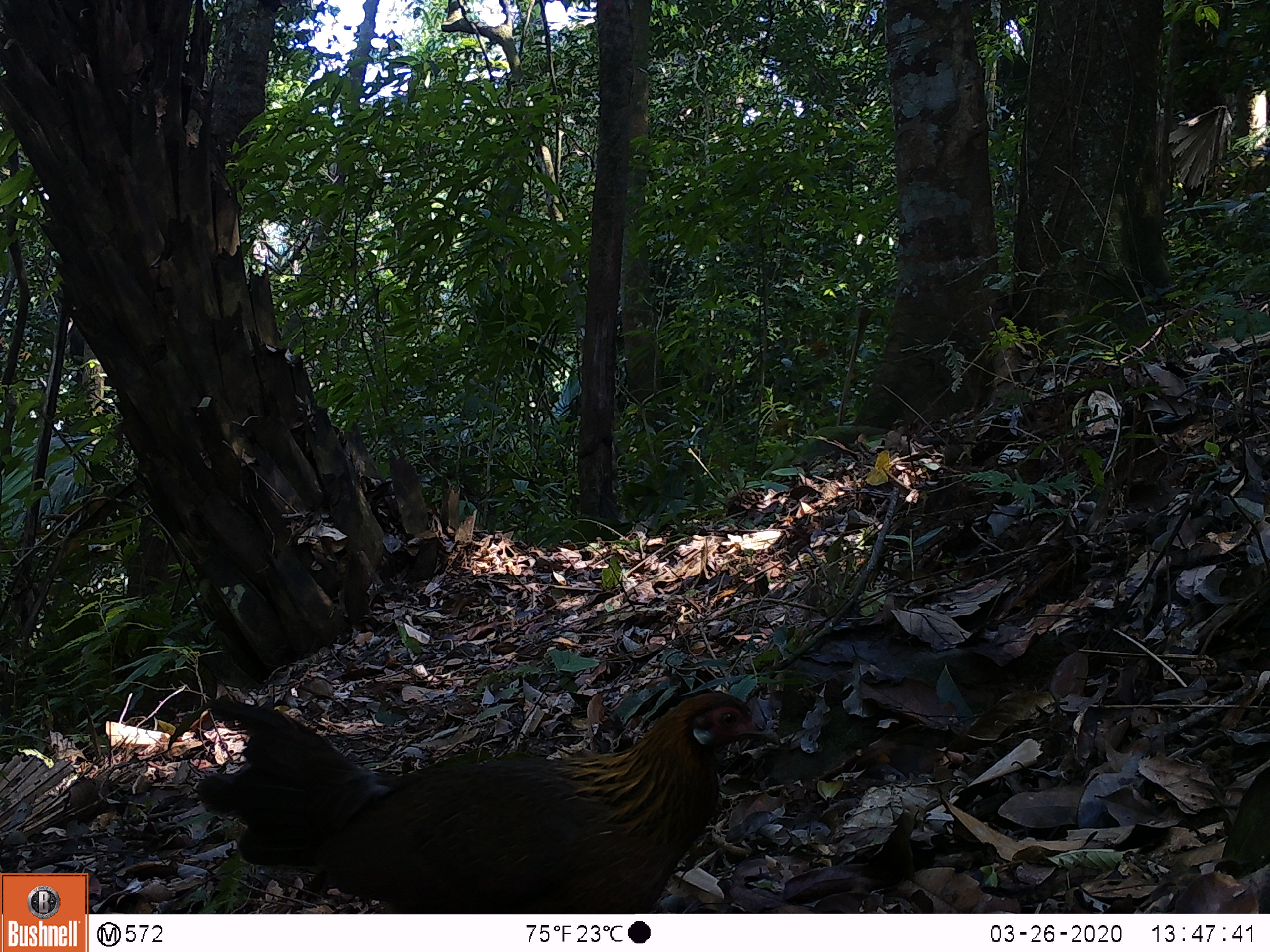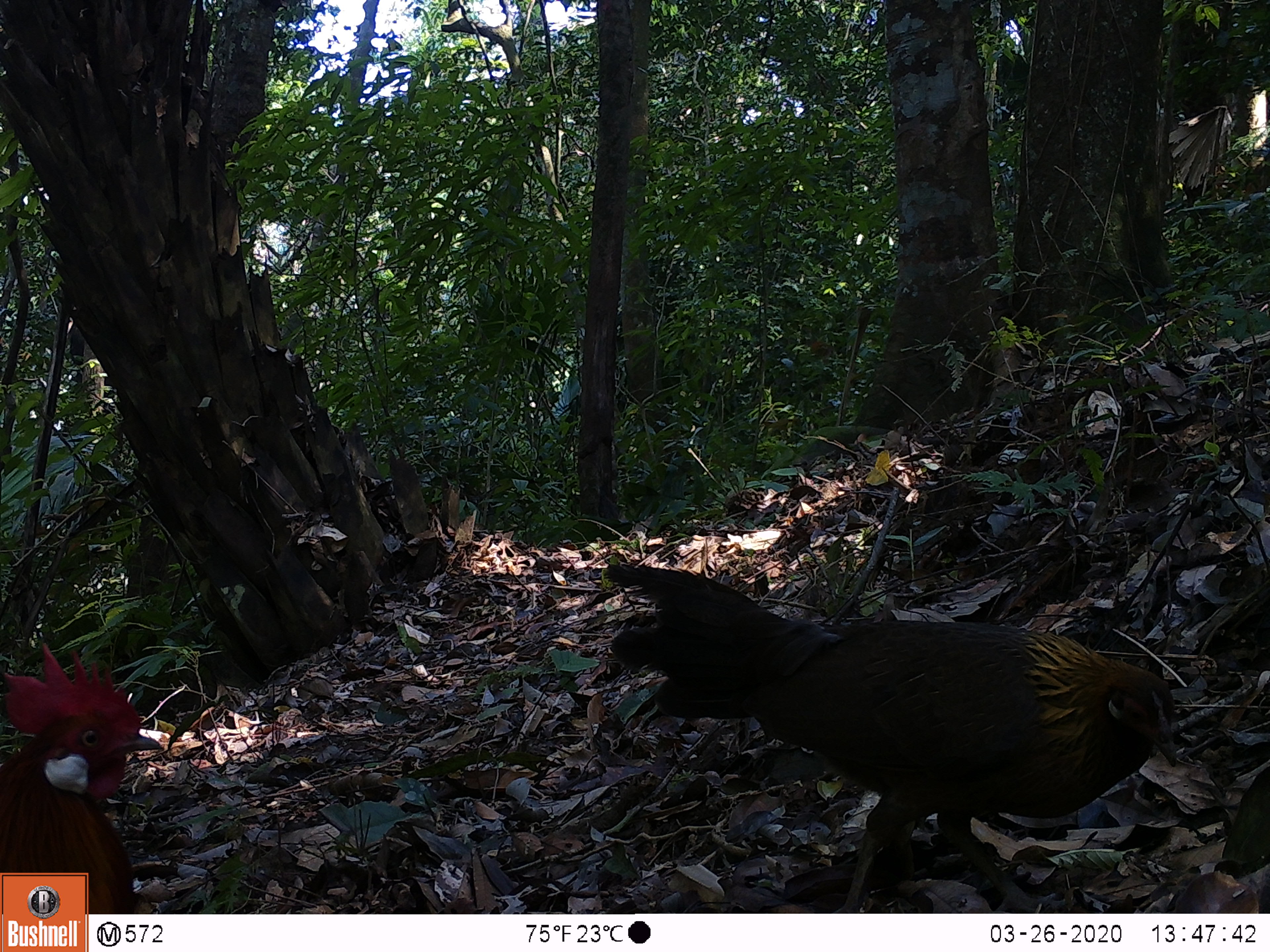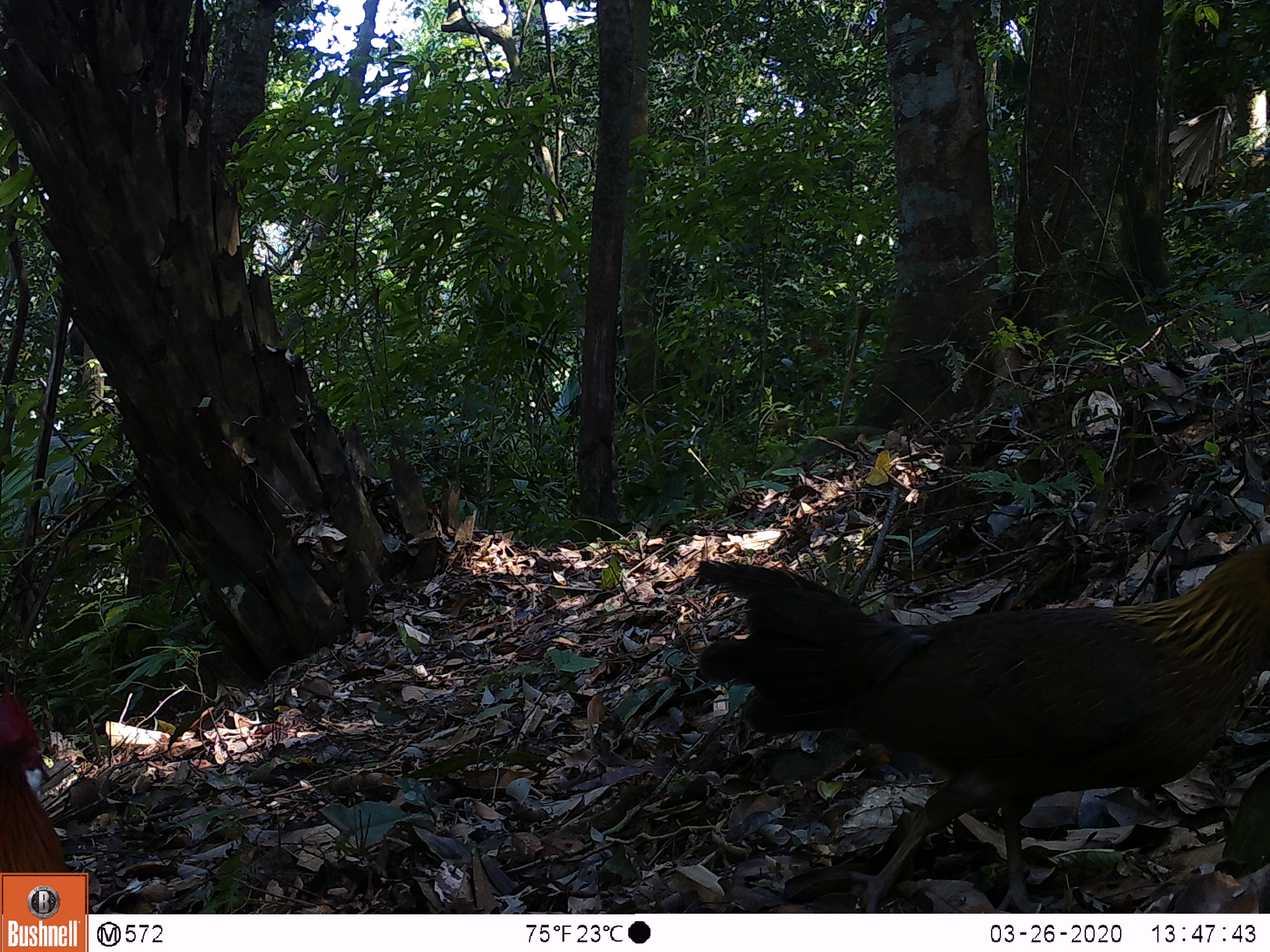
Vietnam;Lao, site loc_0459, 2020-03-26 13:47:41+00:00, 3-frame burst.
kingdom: Animalia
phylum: Chordata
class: Aves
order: Galliformes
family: Phasianidae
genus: Gallus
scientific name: Gallus gallus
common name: red junglefowl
Red junglefowl (Gallus gallus). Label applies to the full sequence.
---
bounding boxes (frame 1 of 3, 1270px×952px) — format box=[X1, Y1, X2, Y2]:
red junglefowl: box=[194, 691, 779, 914]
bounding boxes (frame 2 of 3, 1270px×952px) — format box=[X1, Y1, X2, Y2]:
red junglefowl: box=[602, 564, 1177, 914]; box=[0, 643, 164, 913]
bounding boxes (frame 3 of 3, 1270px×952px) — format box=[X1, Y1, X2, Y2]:
red junglefowl: box=[690, 540, 1270, 913]; box=[0, 683, 69, 874]